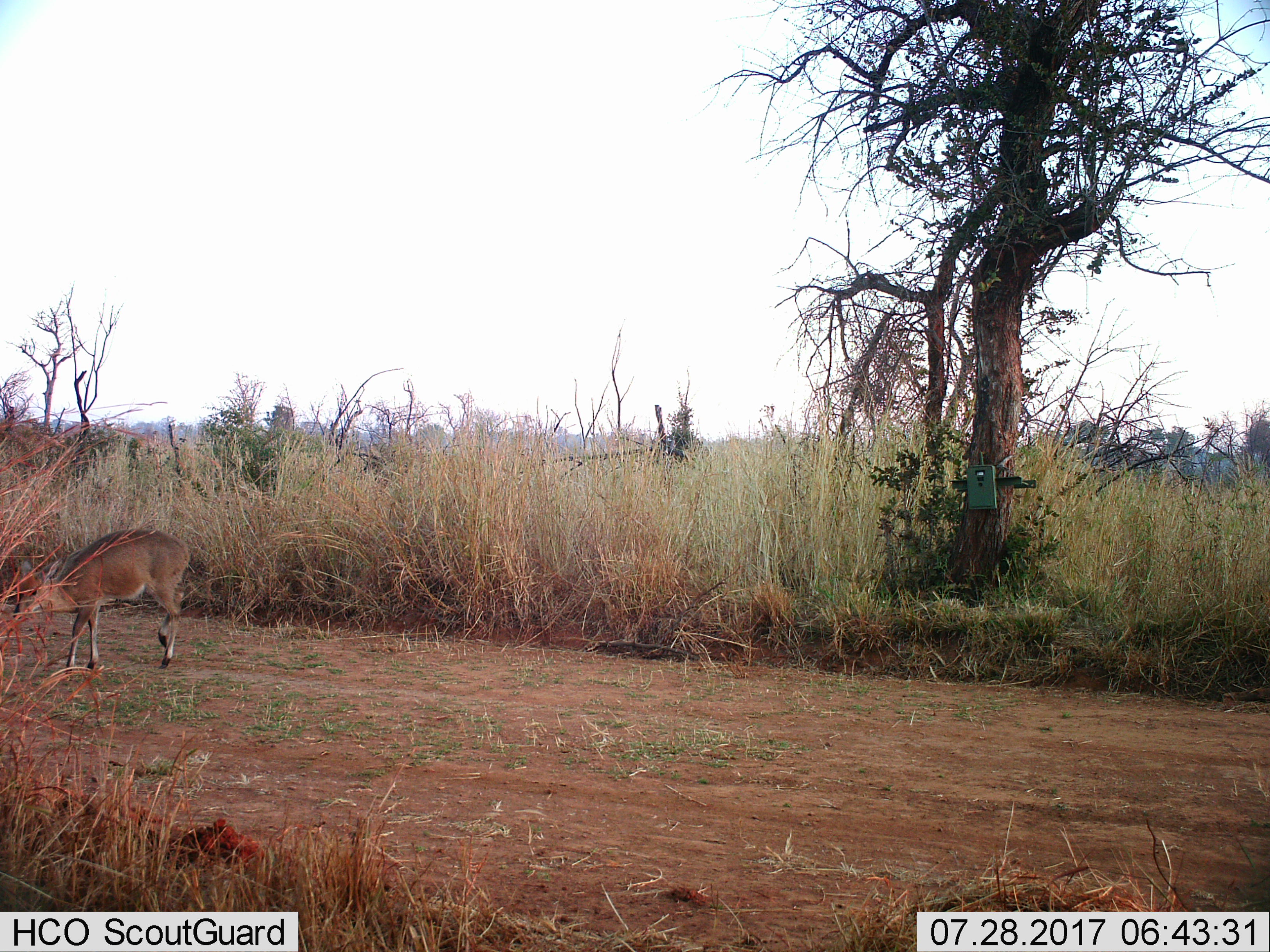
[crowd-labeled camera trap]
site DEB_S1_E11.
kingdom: Animalia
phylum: Chordata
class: Mammalia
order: Artiodactyla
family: Bovidae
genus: Sylvicapra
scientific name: Sylvicapra grimmia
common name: common duiker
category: duikercommongrey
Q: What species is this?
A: Duikercommongrey (common duiker) (Sylvicapra grimmia).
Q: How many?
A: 1.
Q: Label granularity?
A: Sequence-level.